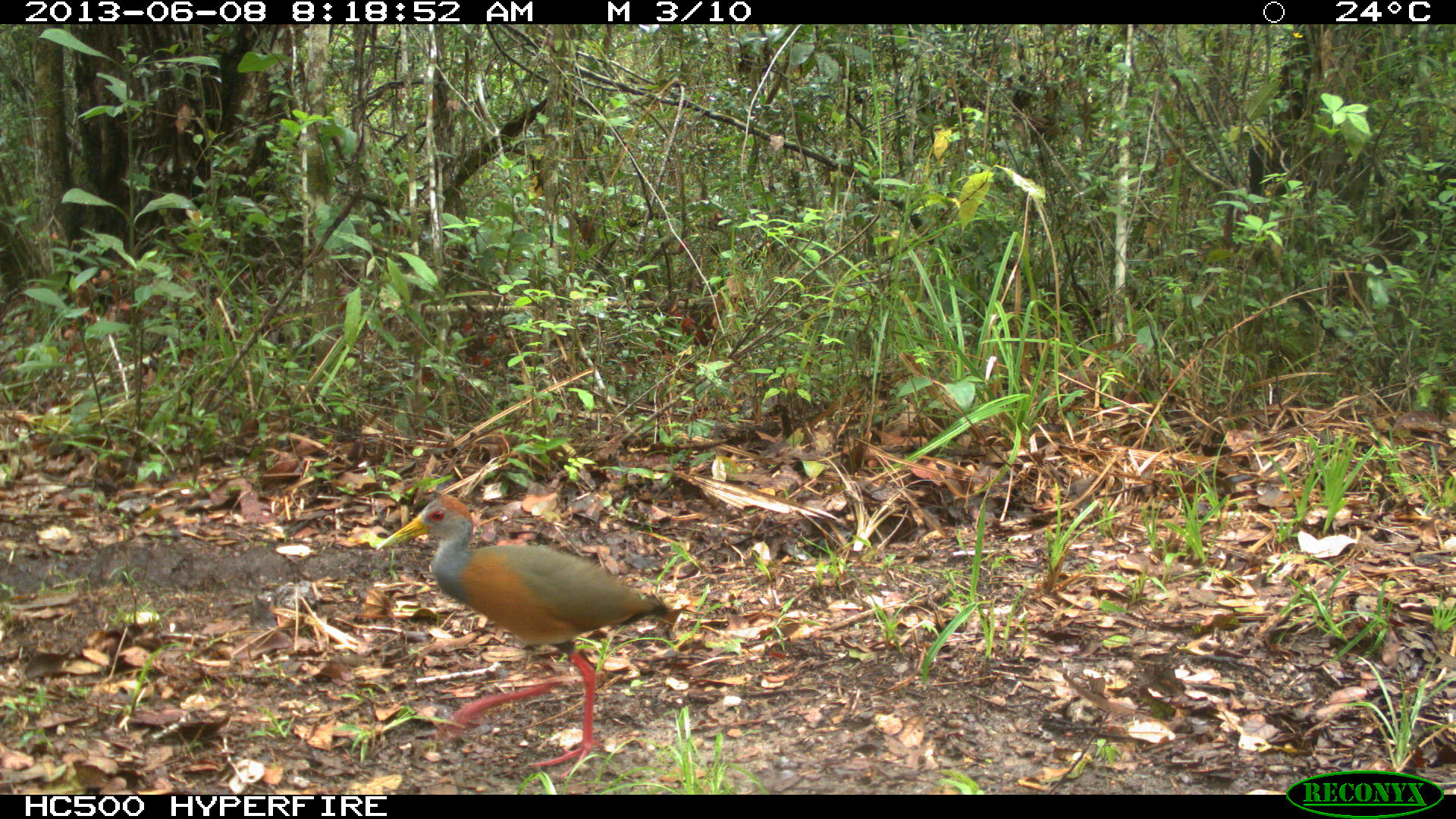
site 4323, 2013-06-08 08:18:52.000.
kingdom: Animalia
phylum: Chordata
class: Aves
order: Gruiformes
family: Rallidae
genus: Aramides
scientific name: Aramides cajaneus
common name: gray-necked wood-rail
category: aramides cajanea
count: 1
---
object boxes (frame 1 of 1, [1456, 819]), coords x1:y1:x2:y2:
aramides cajanea: 372:489:678:768